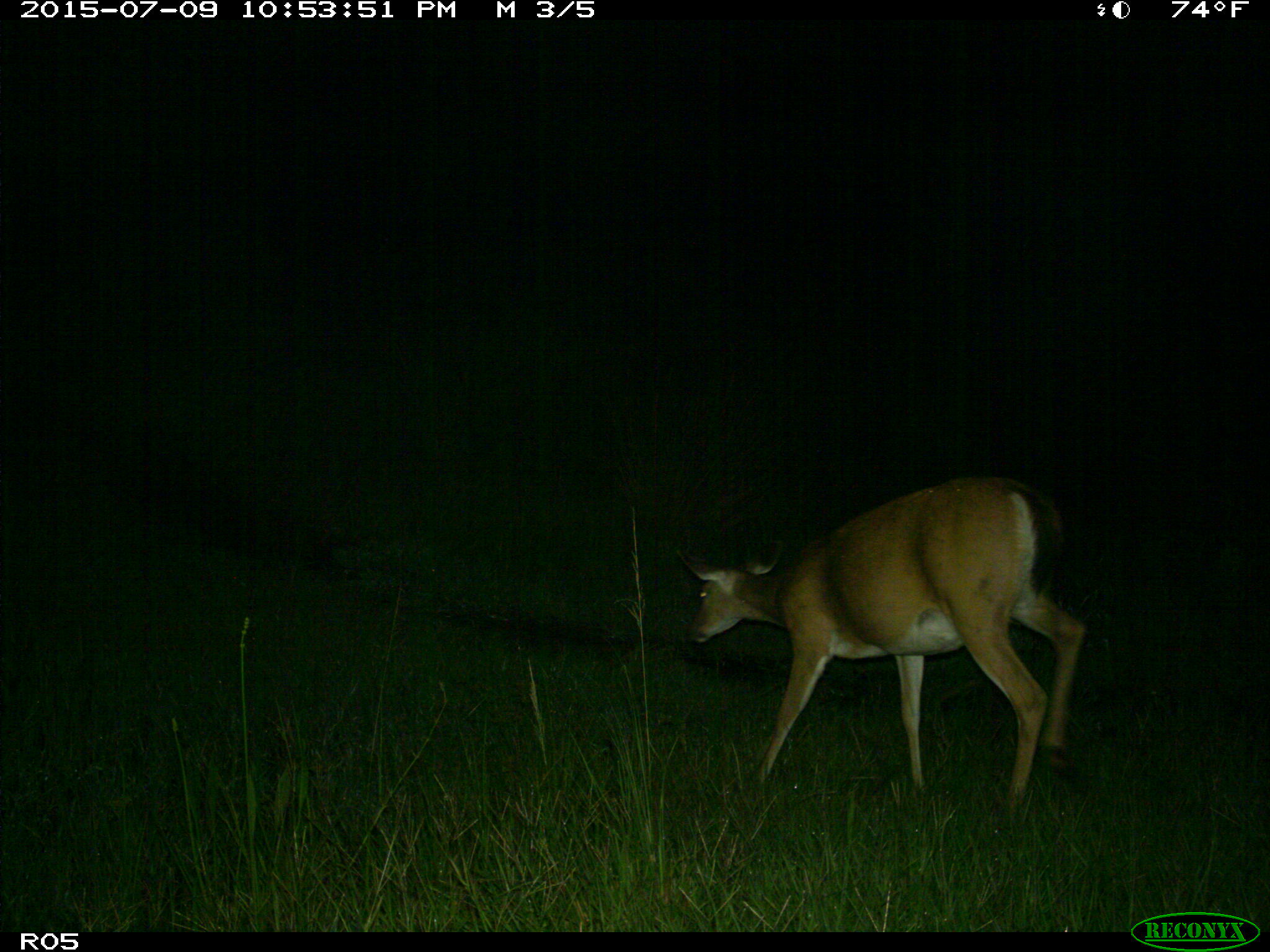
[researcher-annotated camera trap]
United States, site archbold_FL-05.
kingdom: Animalia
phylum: Chordata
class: Mammalia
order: Artiodactyla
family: Cervidae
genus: Odocoileus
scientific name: Odocoileus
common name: deer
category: unidentified deer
Unidentified deer (deer) (Odocoileus).